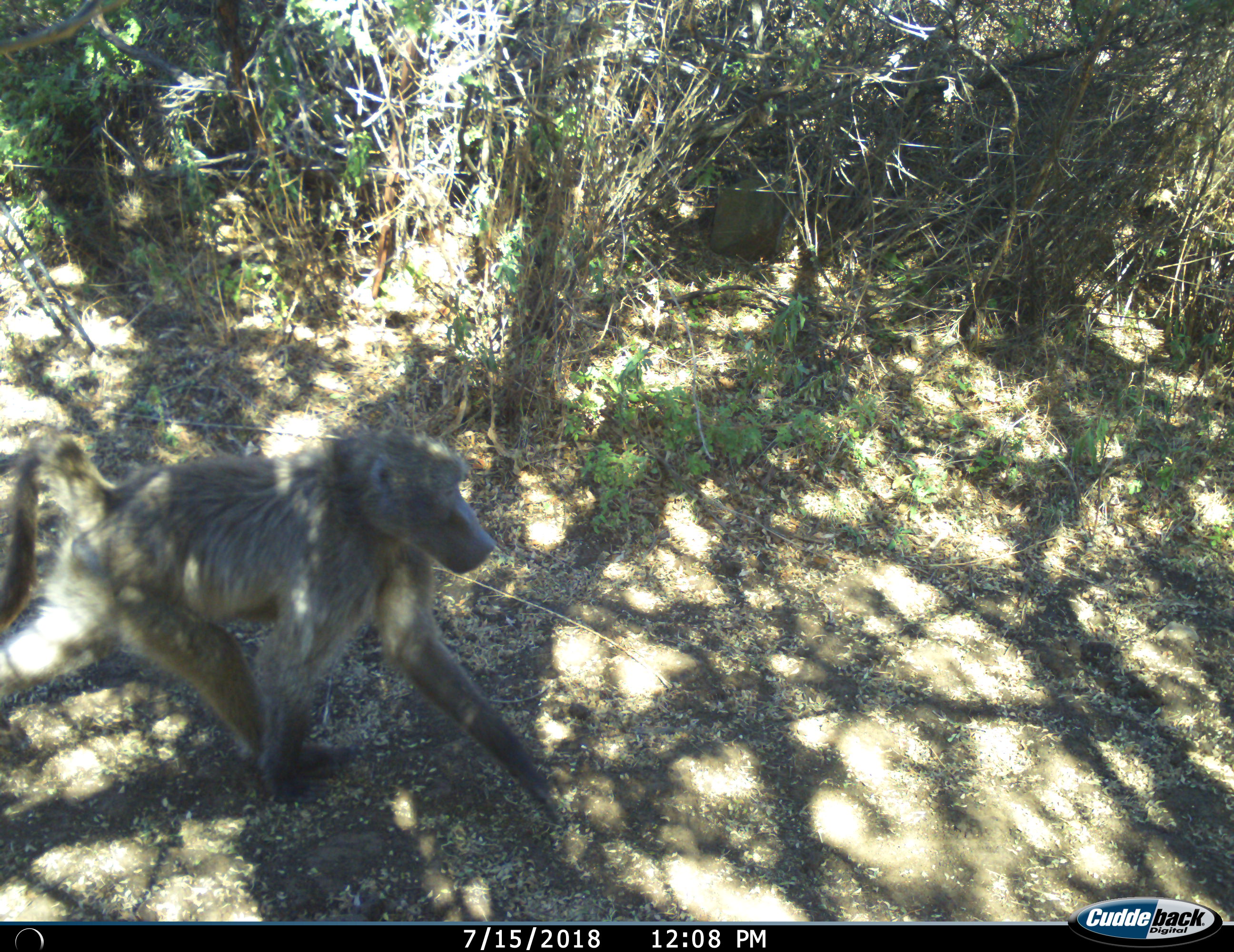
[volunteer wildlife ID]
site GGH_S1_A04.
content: unidentified animal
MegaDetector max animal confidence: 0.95